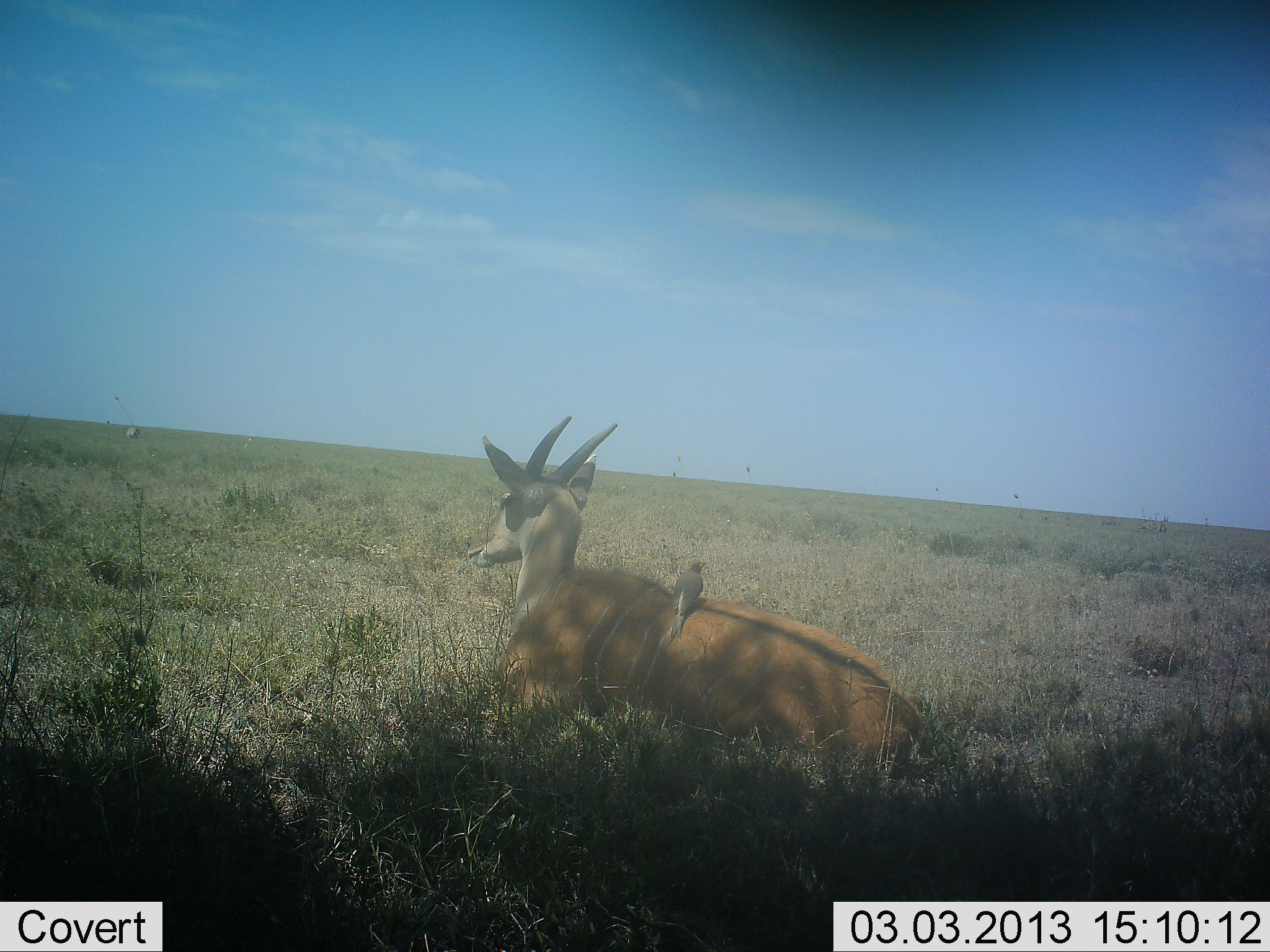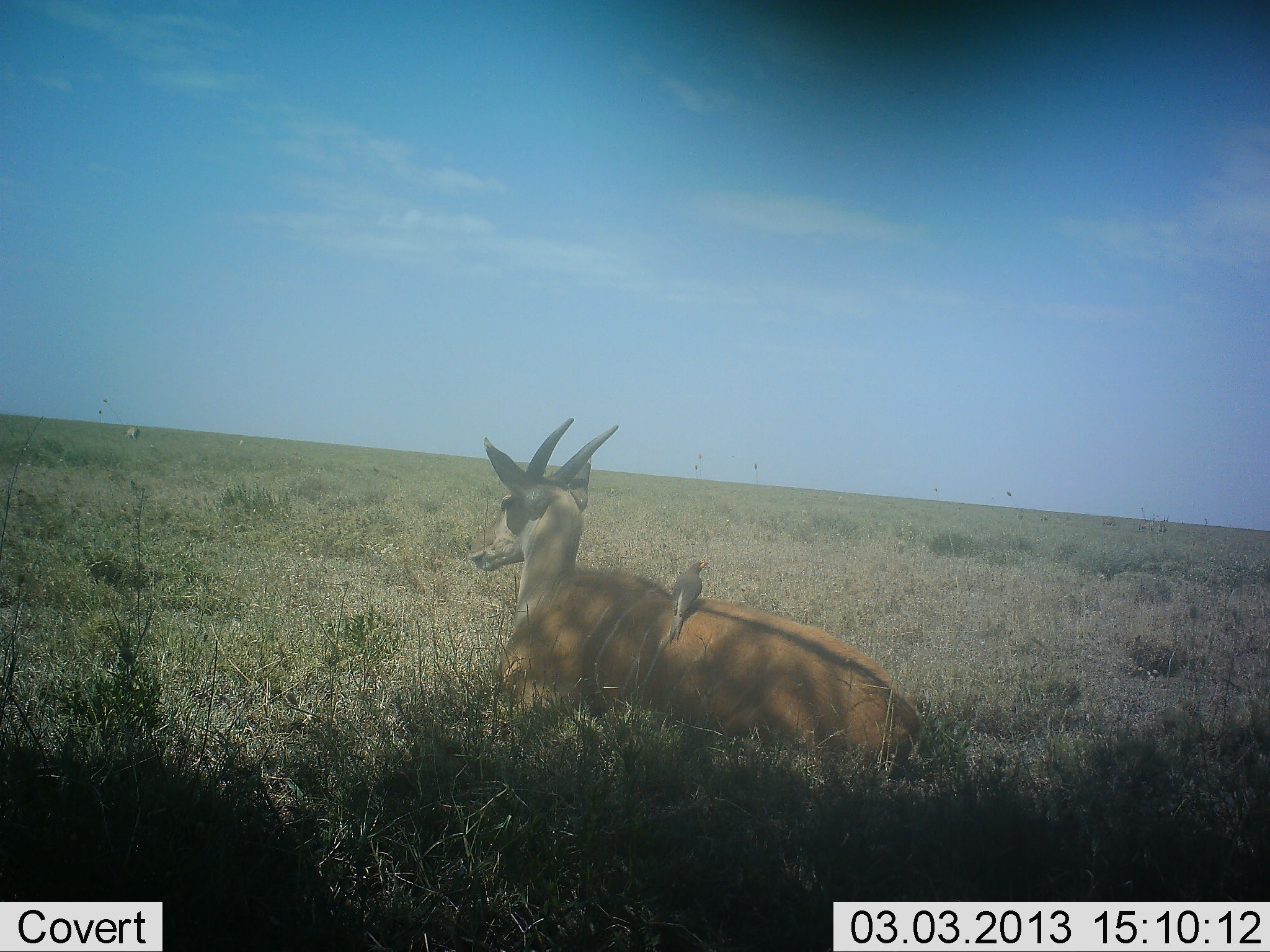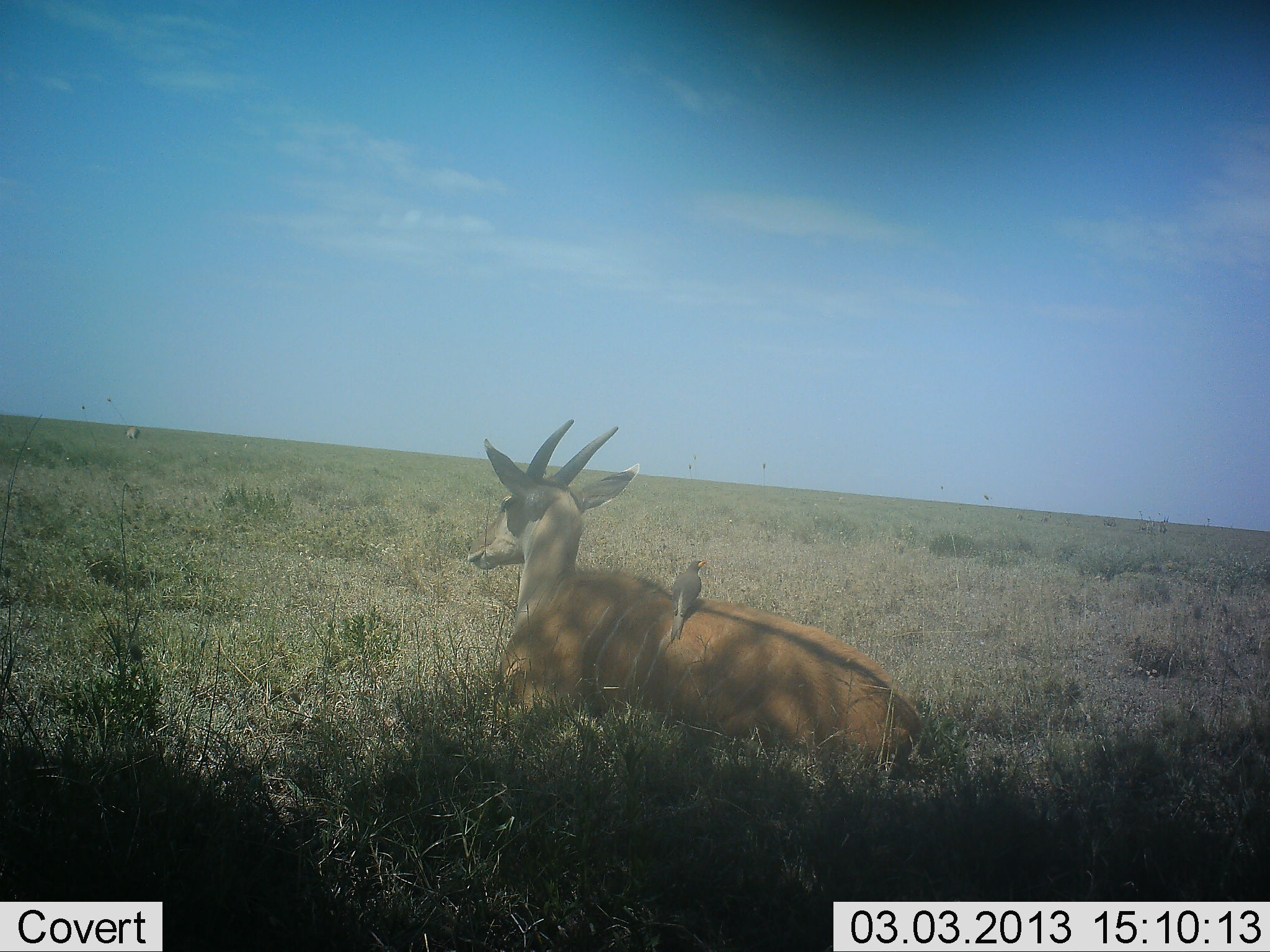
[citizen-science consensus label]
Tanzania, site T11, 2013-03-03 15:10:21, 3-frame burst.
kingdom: Animalia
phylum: Chordata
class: Mammalia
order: Artiodactyla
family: Bovidae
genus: Tragelaphus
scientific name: Tragelaphus oryx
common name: eland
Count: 1.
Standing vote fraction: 11%.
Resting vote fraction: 89%.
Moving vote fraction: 0%.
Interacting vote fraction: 0%.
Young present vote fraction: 0%.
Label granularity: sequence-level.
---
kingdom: Animalia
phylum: Chordata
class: Aves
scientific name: Aves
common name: bird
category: otherbird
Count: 1.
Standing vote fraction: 16%.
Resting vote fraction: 53%.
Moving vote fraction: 11%.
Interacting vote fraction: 32%.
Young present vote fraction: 0%.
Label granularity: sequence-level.